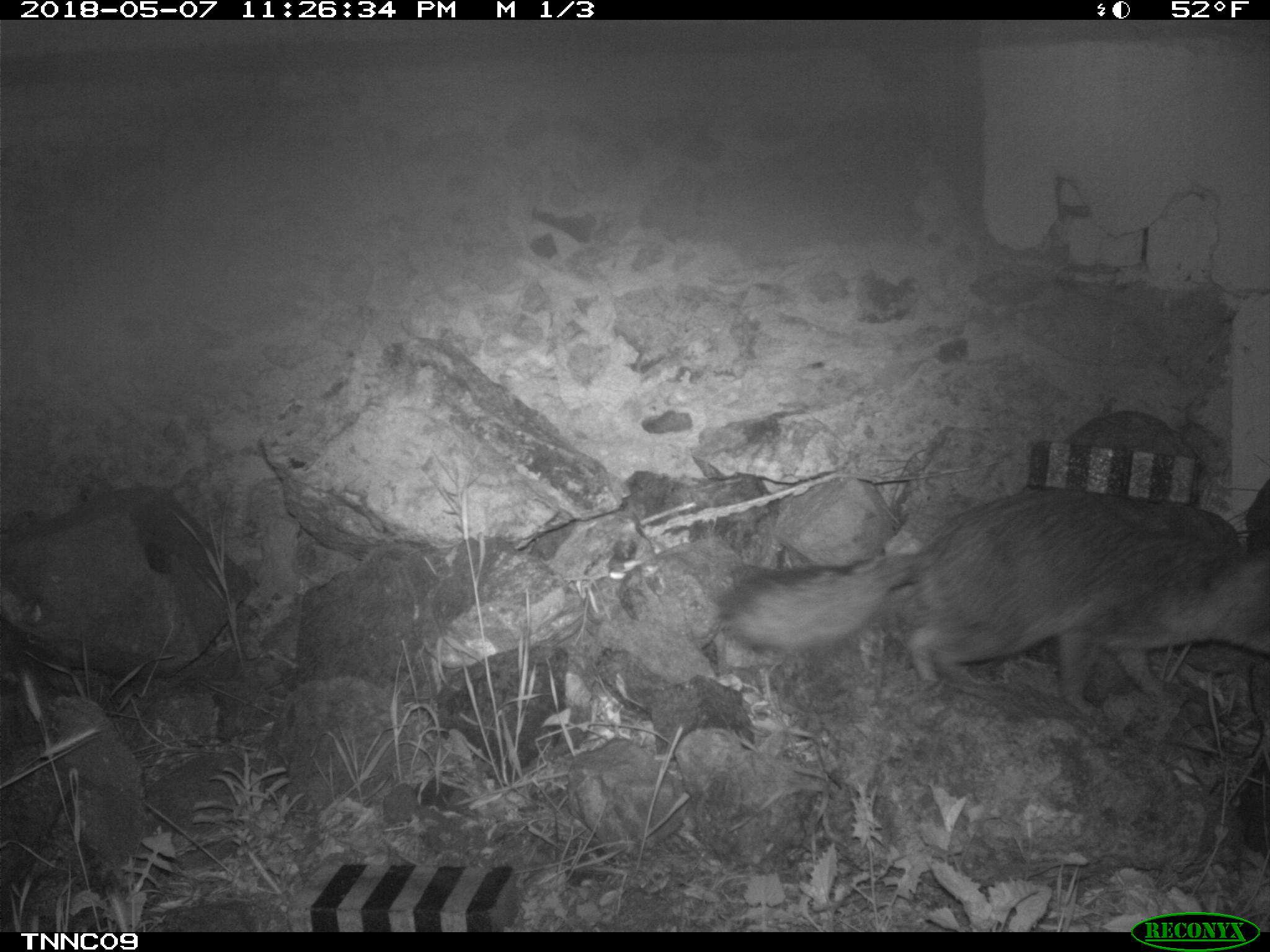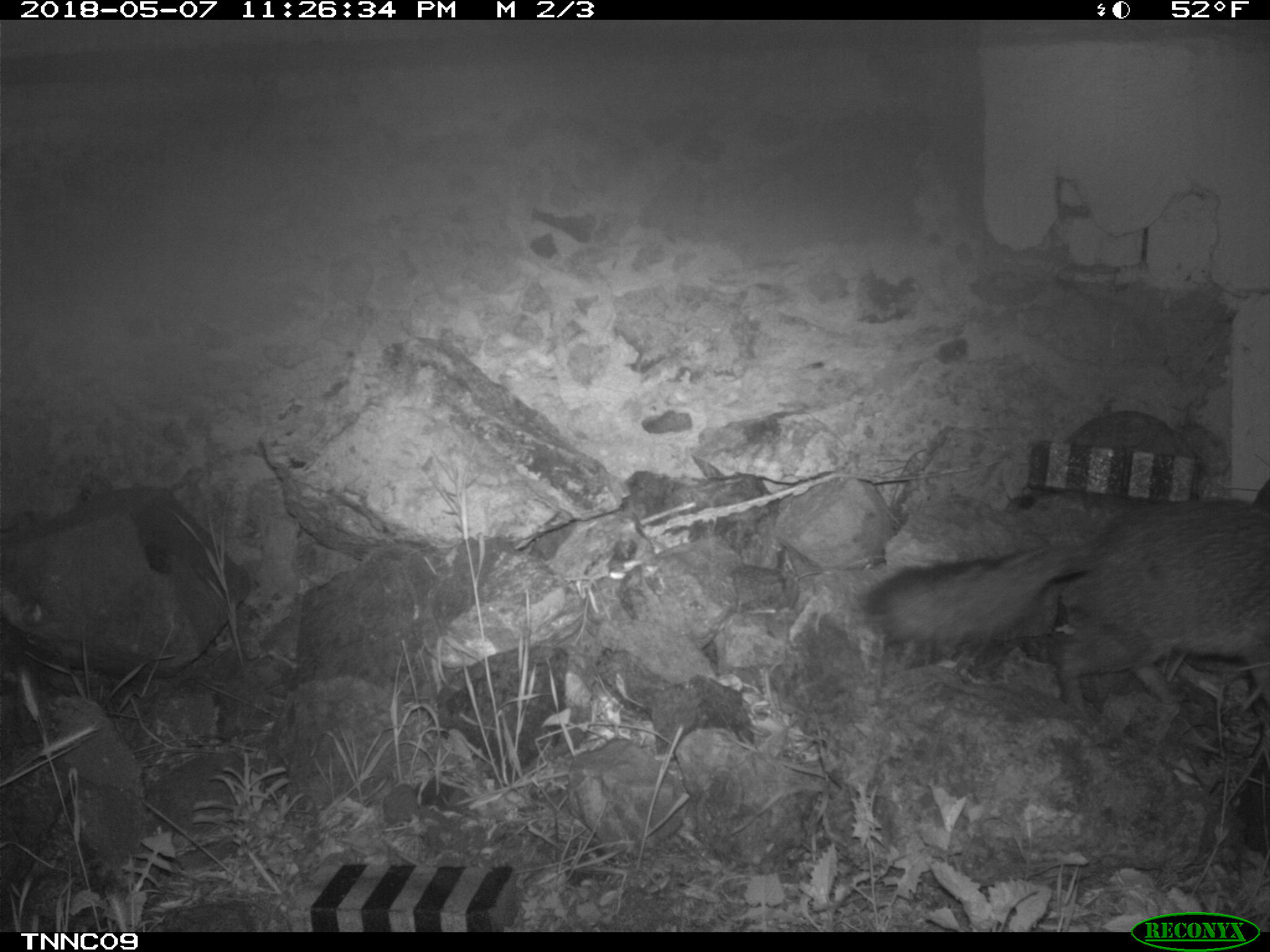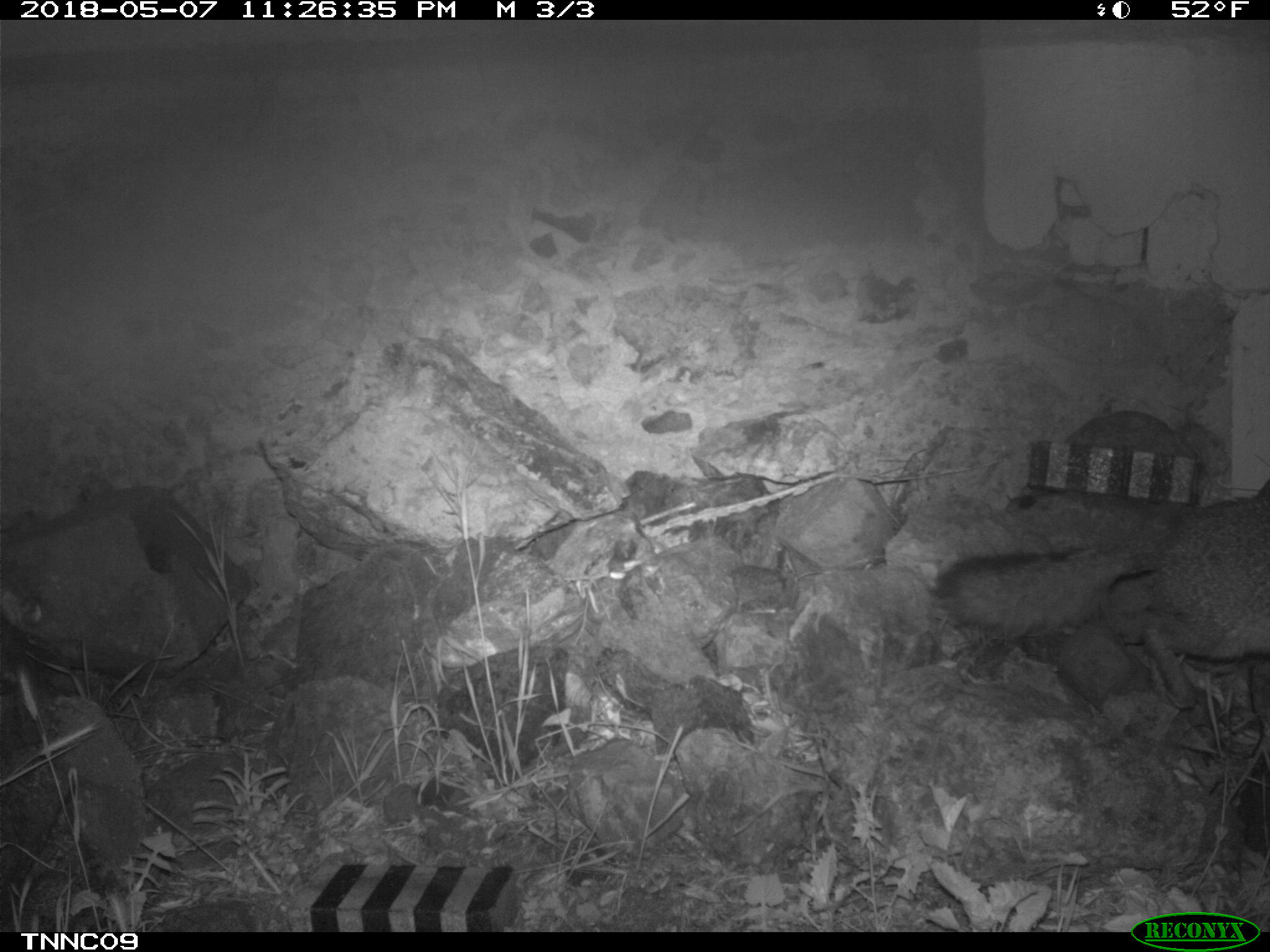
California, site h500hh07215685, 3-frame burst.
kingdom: Animalia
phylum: Chordata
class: Mammalia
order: Carnivora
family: Canidae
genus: Urocyon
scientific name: Urocyon littoralis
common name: island fox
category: fox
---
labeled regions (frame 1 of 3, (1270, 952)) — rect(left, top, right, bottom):
fox: rect(719, 487, 1269, 720)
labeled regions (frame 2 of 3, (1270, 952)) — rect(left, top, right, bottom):
fox: rect(858, 495, 1269, 720)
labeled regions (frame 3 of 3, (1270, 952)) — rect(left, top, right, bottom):
fox: rect(935, 496, 1269, 710)